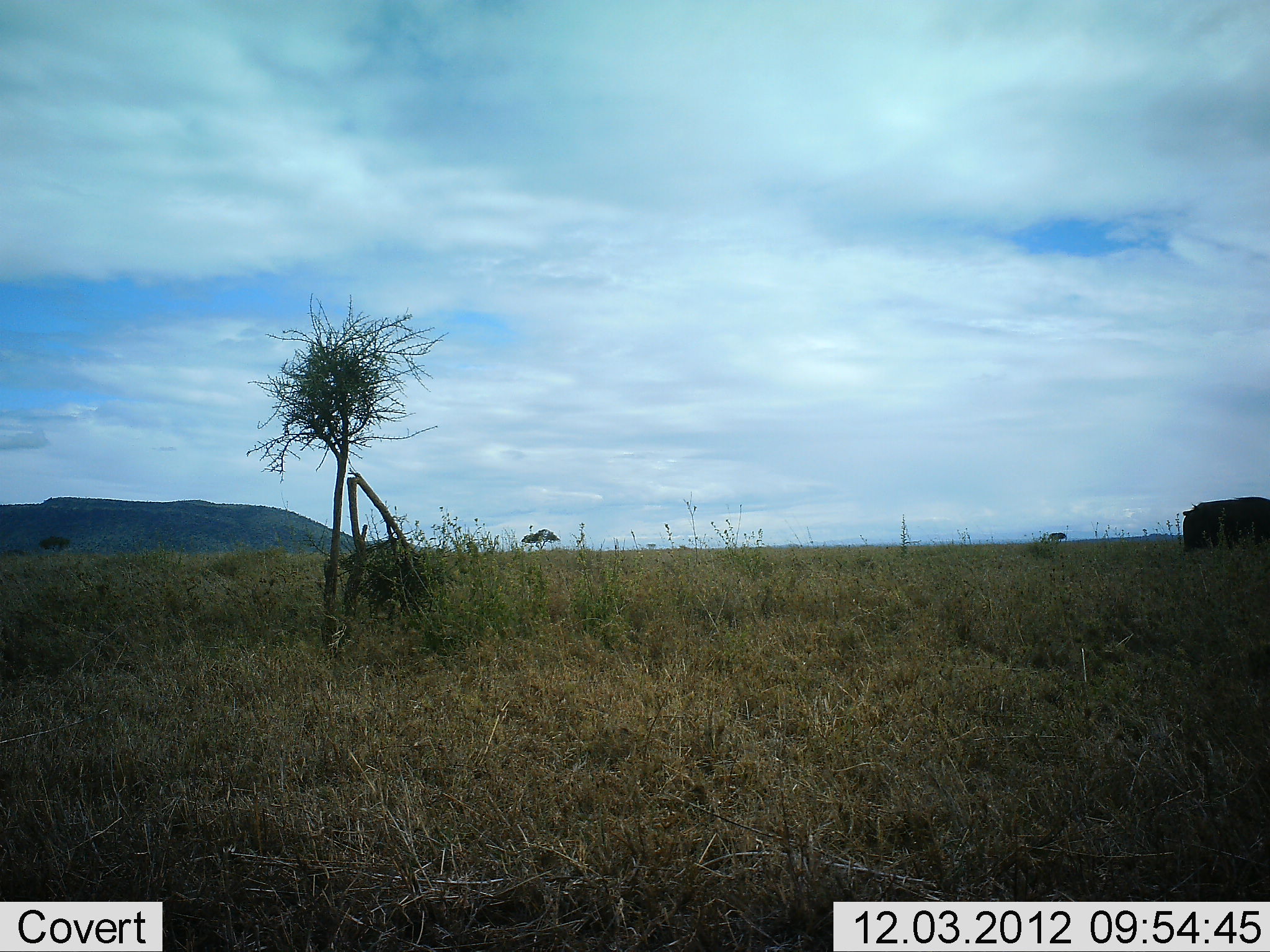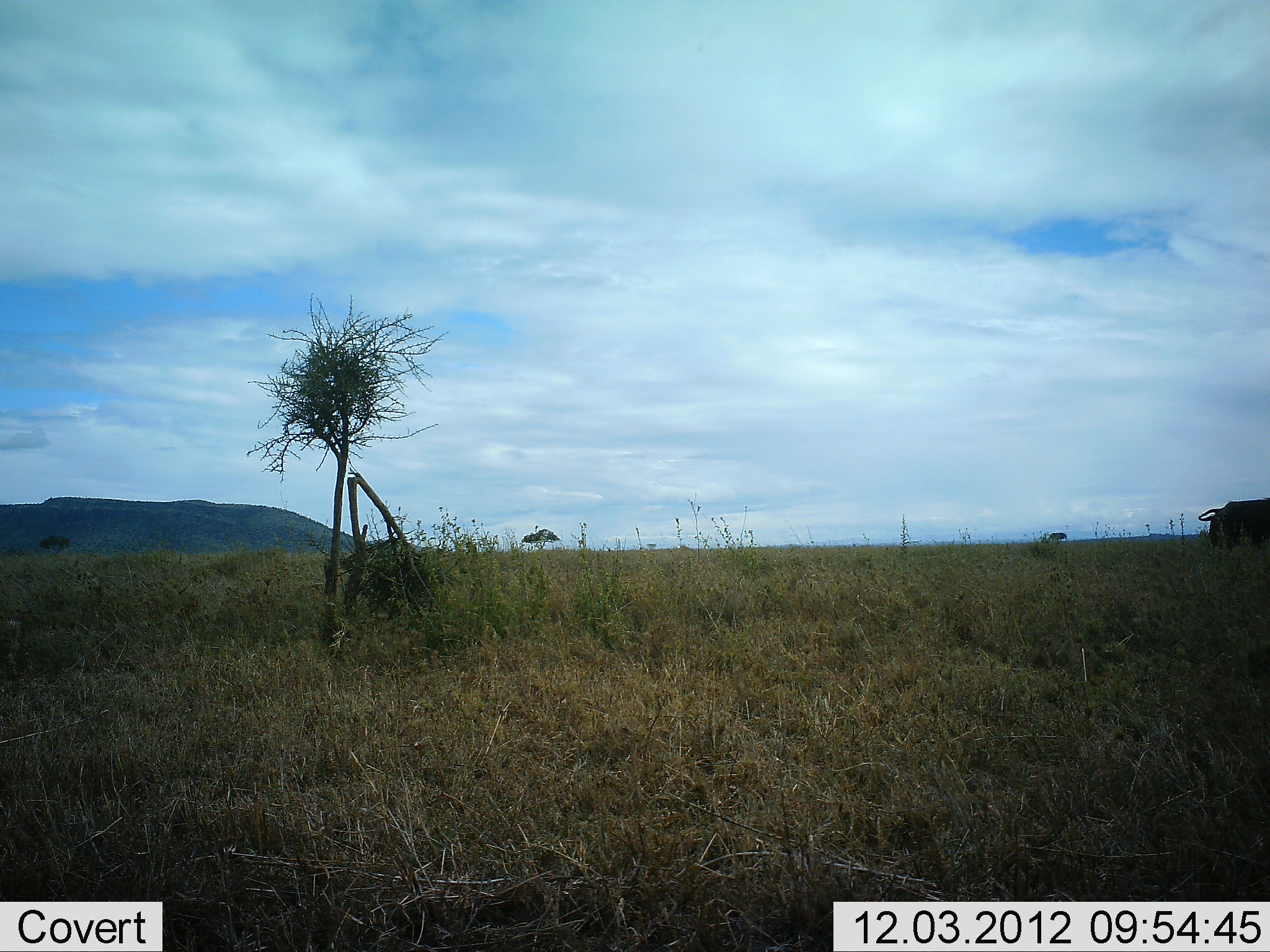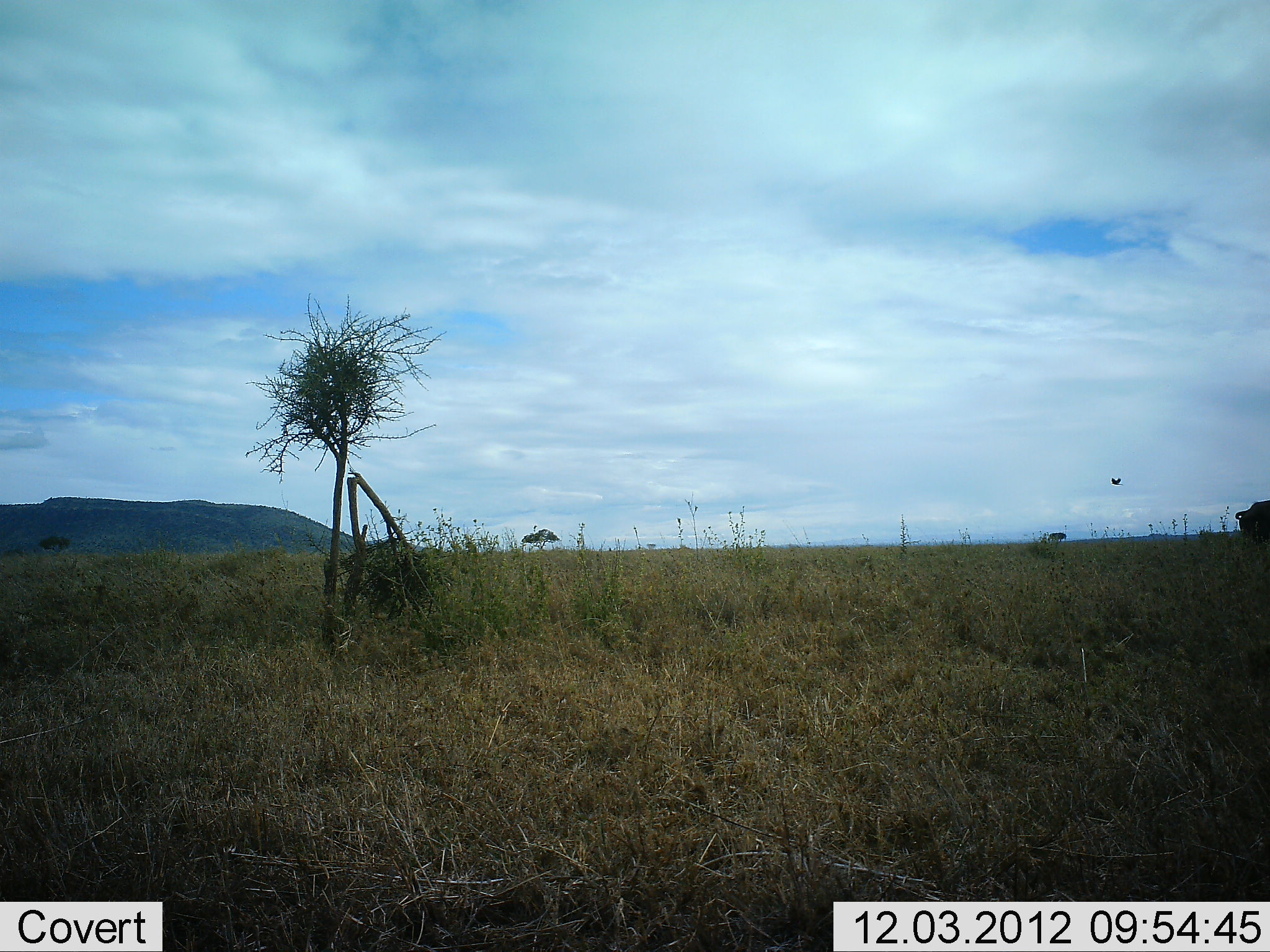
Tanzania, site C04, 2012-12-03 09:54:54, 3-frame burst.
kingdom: Animalia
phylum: Chordata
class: Mammalia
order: Artiodactyla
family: Bovidae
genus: Syncerus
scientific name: Syncerus caffer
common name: cape buffalo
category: buffalo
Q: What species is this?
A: Buffalo (cape buffalo) (Syncerus caffer).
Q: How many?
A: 1.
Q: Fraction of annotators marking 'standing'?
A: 0%.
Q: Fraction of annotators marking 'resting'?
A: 0%.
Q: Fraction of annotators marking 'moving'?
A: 100%.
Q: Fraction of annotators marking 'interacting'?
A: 0%.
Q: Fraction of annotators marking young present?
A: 0%.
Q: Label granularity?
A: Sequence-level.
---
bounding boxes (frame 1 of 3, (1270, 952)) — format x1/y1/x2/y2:
animal: 1183/497/1270/549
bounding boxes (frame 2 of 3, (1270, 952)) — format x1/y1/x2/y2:
animal: 1198/497/1270/548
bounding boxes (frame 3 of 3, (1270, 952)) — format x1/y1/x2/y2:
animal: 1235/500/1270/542